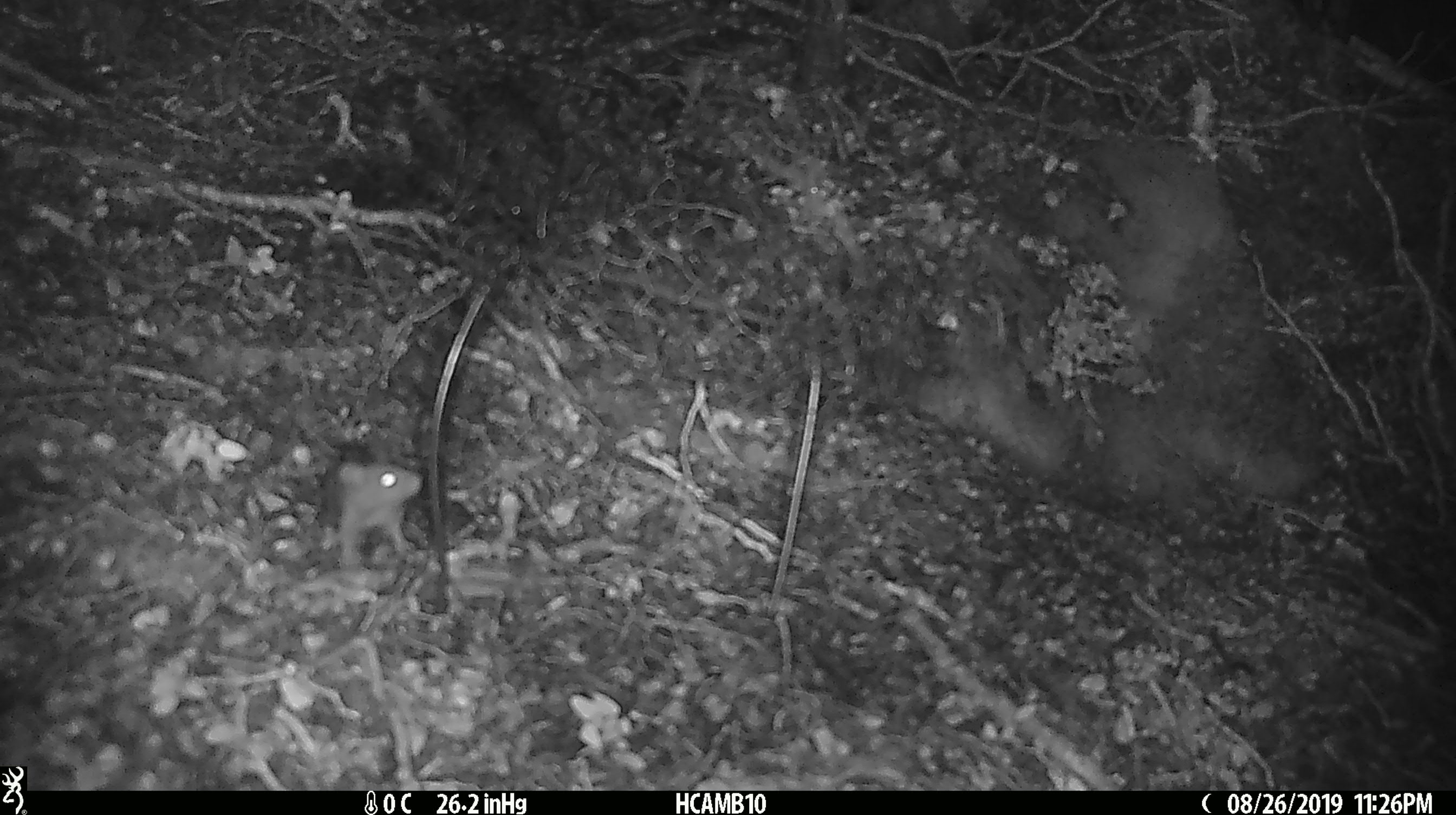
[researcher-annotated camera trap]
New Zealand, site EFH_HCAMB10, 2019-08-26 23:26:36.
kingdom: Animalia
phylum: Chordata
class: Mammalia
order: Rodentia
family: Muridae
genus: Mus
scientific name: Mus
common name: mouse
Mouse (Mus).